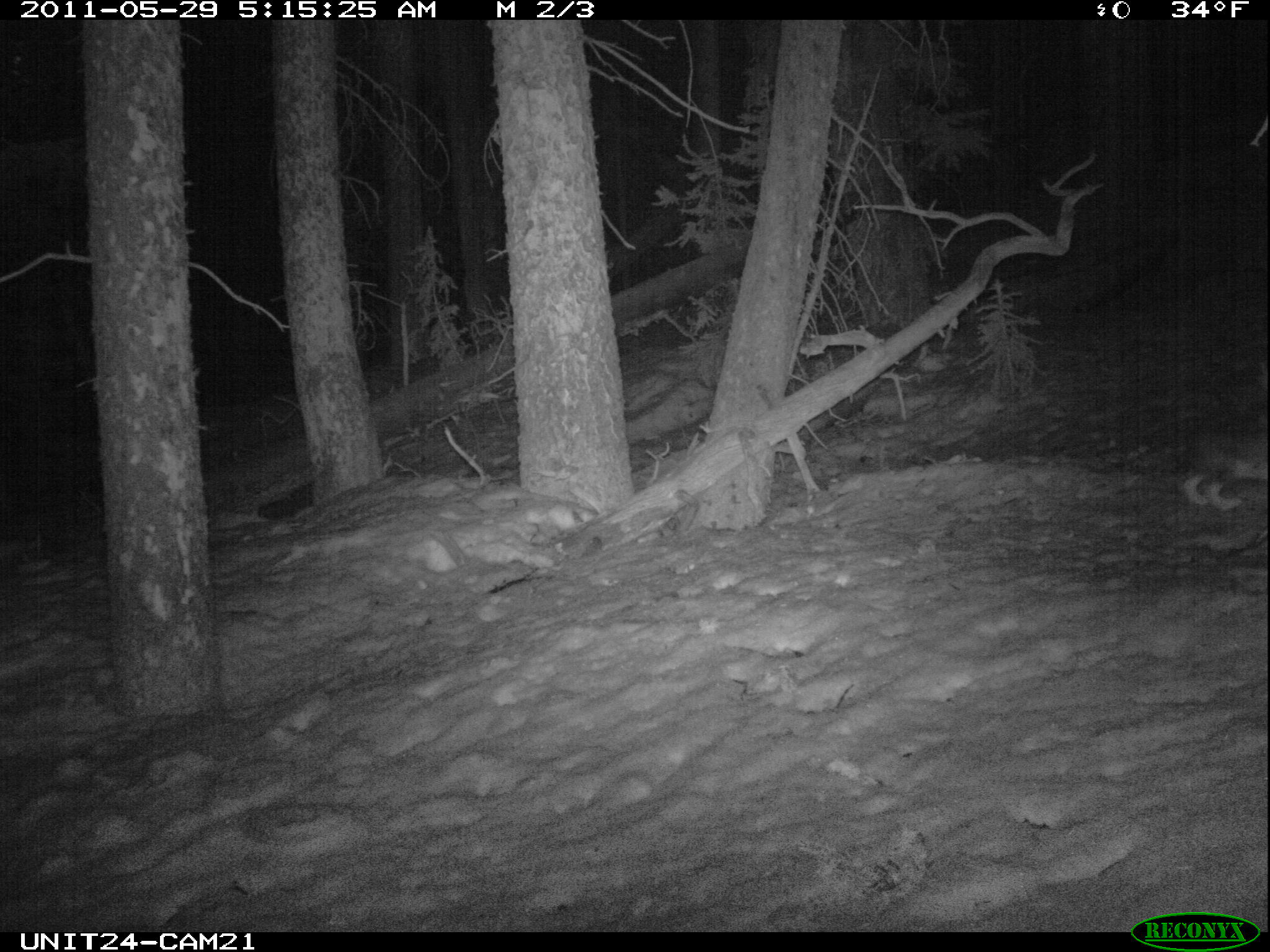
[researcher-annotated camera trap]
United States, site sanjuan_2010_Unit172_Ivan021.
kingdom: Animalia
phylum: Chordata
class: Mammalia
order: Lagomorpha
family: Leporidae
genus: Lepus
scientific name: Lepus americanus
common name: snowshoe hare